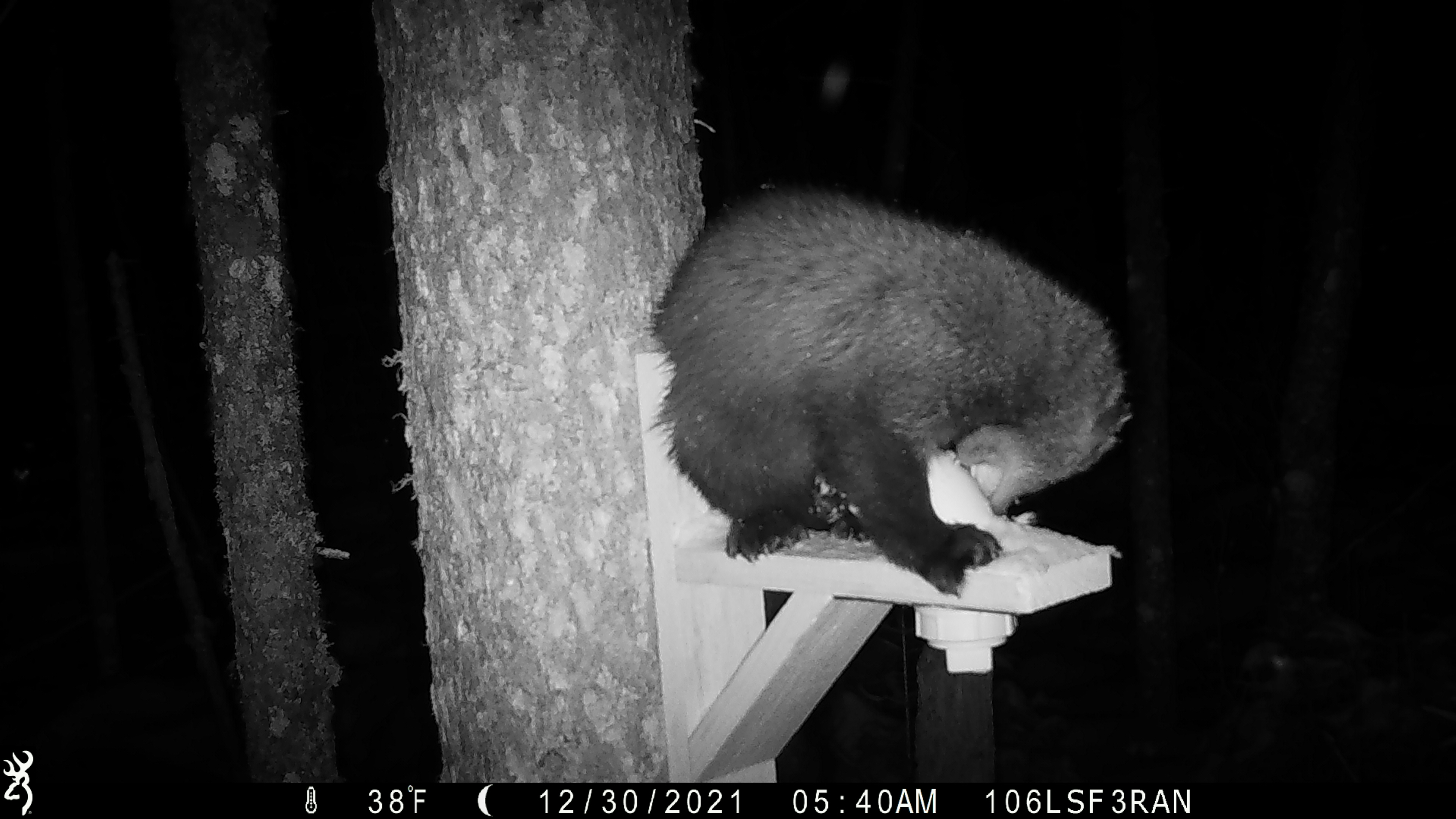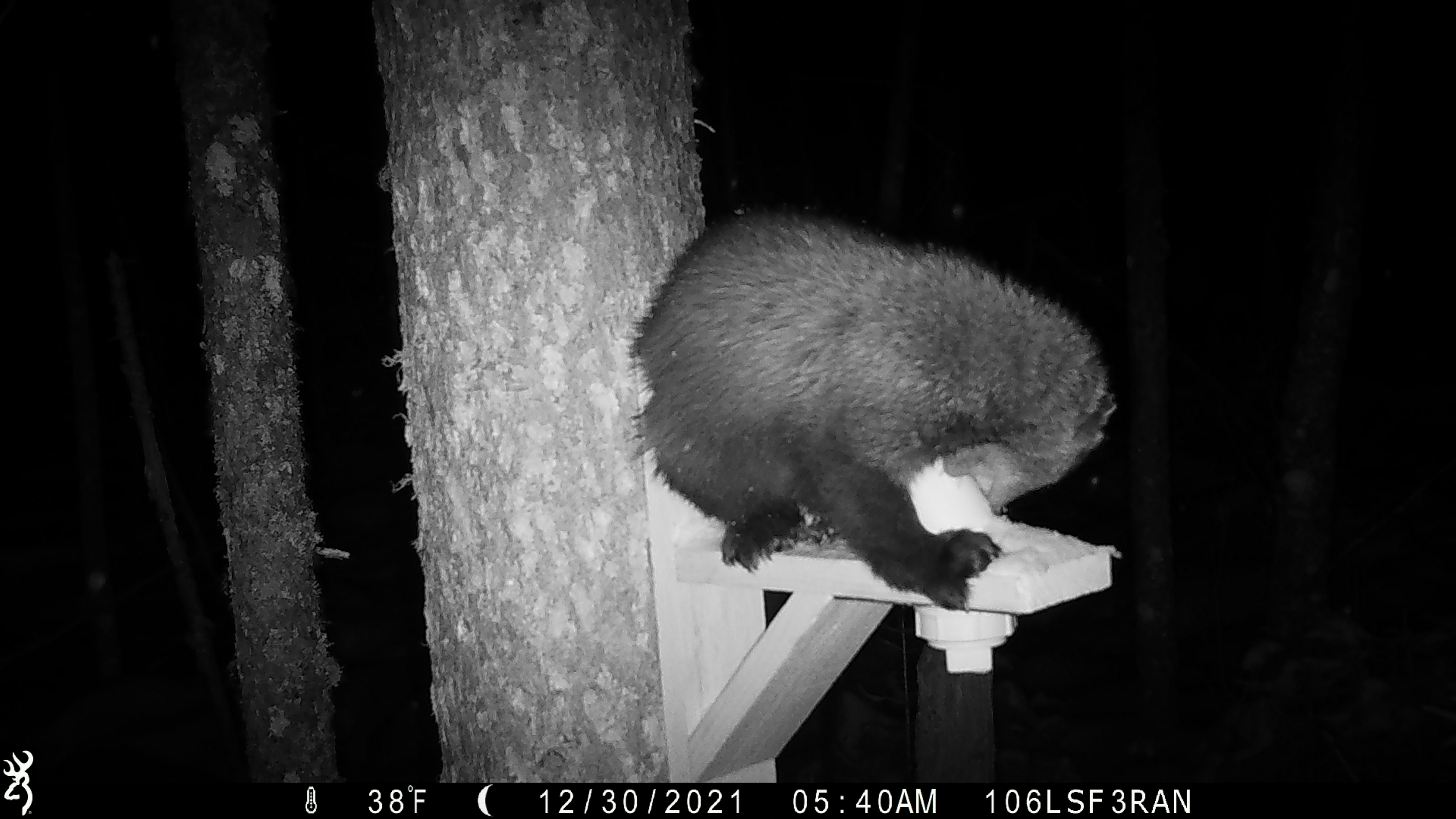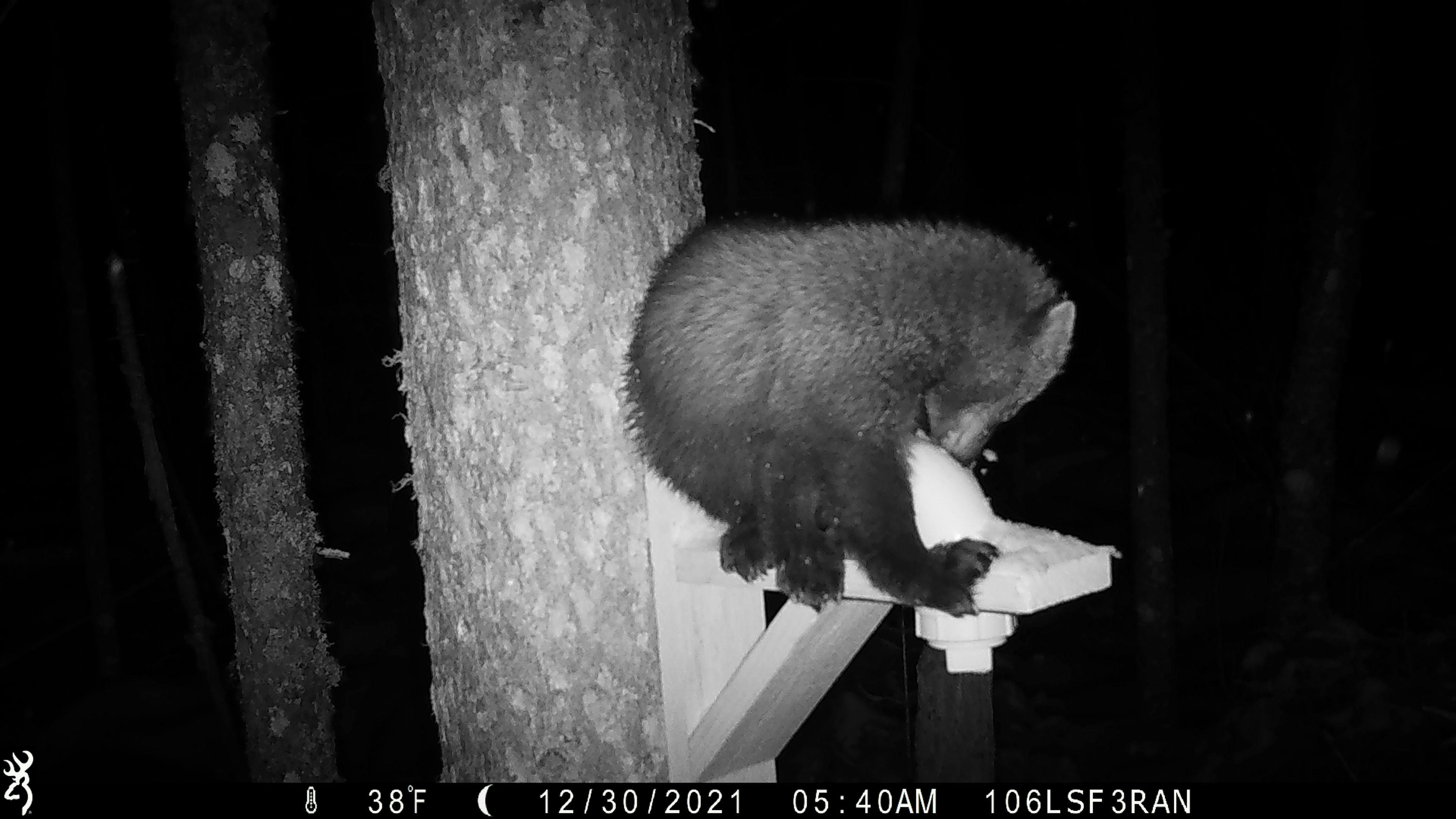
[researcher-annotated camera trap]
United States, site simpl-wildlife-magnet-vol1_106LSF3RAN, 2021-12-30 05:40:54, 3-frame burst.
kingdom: Animalia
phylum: Chordata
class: Mammalia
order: Carnivora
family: Mustelidae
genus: Pekania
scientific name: Pekania pennanti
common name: fisher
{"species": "fisher (Pekania pennanti)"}